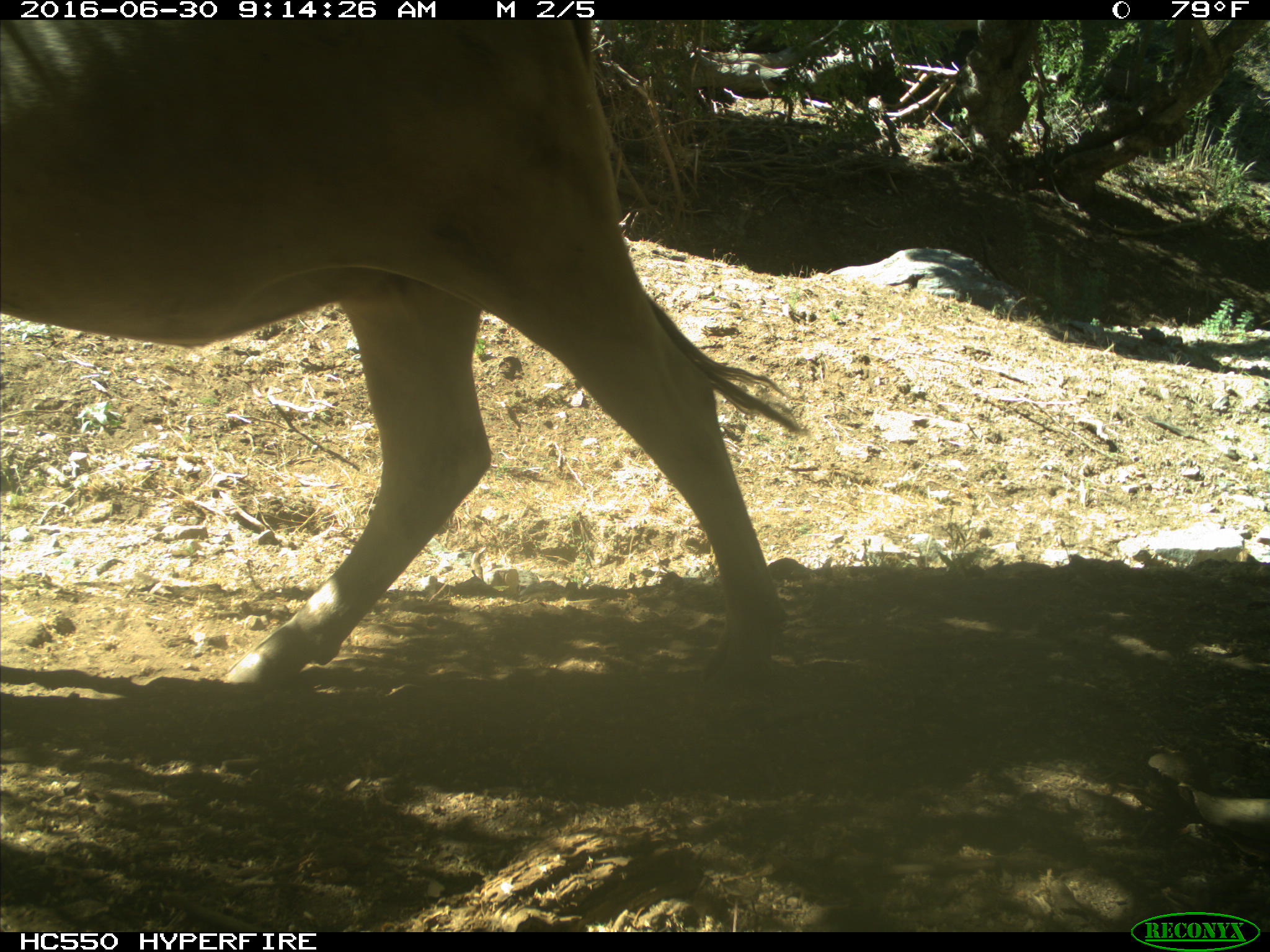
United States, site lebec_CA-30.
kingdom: Animalia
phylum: Chordata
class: Mammalia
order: Artiodactyla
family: Bovidae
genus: Bos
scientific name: Bos taurus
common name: domestic cow